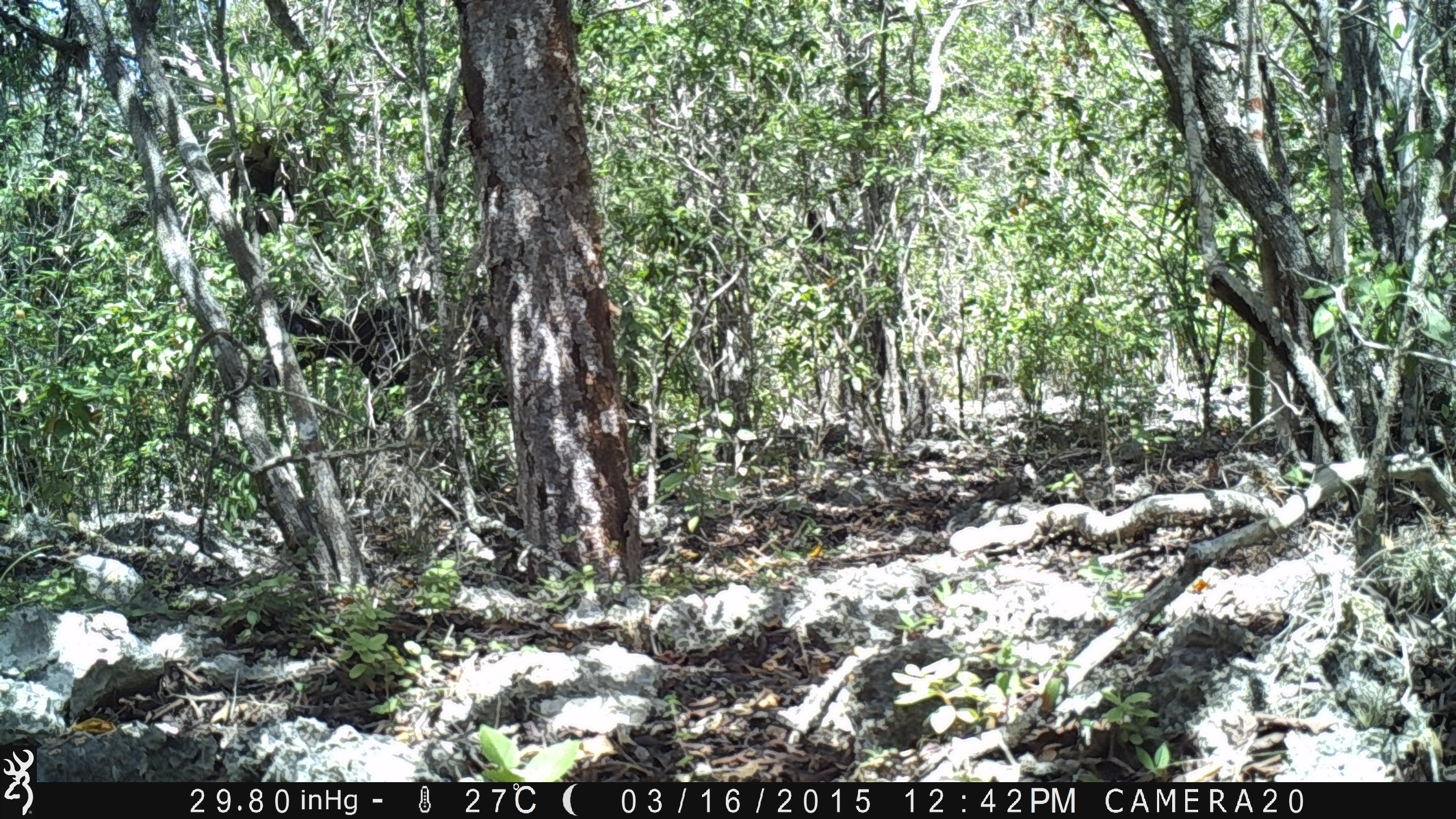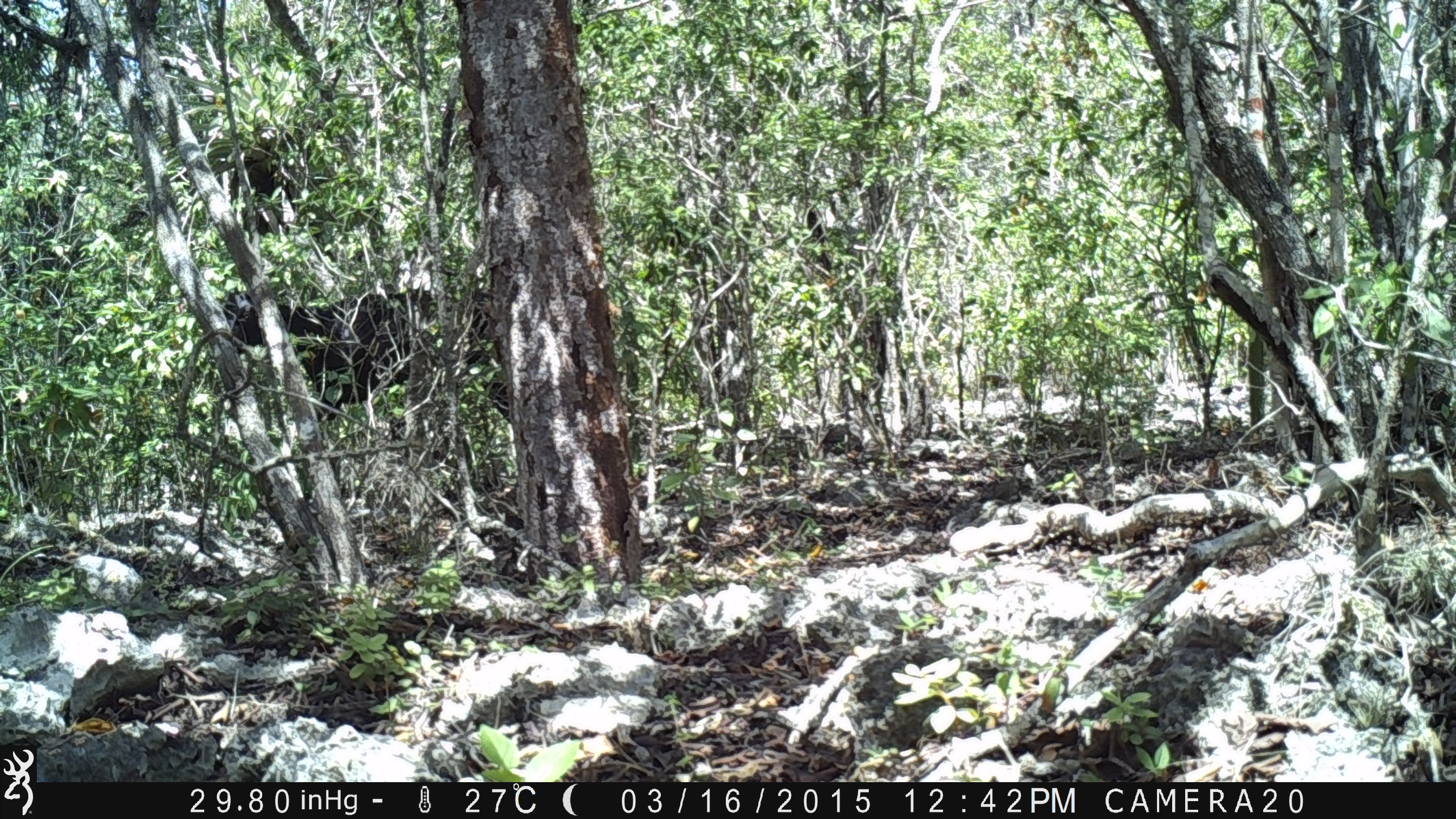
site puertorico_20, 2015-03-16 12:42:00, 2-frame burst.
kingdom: Animalia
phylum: Chordata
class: Mammalia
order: Artiodactyla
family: Bovidae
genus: Capra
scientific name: Capra hircus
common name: goat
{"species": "goat (Capra hircus)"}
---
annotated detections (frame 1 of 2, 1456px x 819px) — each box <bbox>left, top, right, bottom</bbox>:
goat: <bbox>281, 281, 514, 413</bbox>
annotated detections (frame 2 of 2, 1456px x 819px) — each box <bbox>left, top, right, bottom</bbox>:
goat: <bbox>197, 283, 503, 439</bbox>